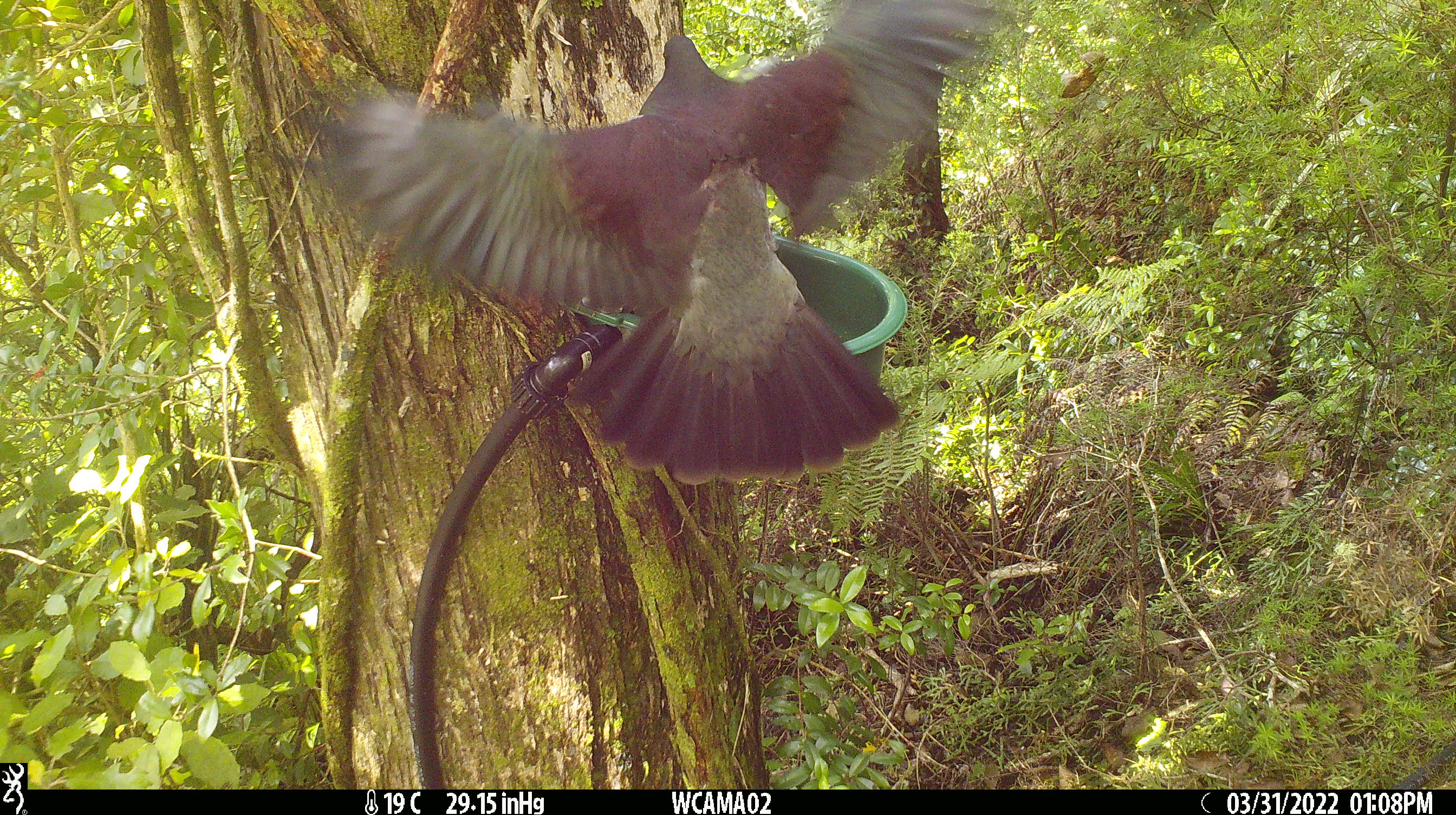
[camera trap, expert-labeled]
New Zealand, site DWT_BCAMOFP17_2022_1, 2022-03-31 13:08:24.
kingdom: Animalia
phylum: Chordata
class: Aves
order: Columbiformes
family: Columbidae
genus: Hemiphaga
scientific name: Hemiphaga novaeseelandiae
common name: new zealand pigeon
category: kereru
Kereru (new zealand pigeon) (Hemiphaga novaeseelandiae).